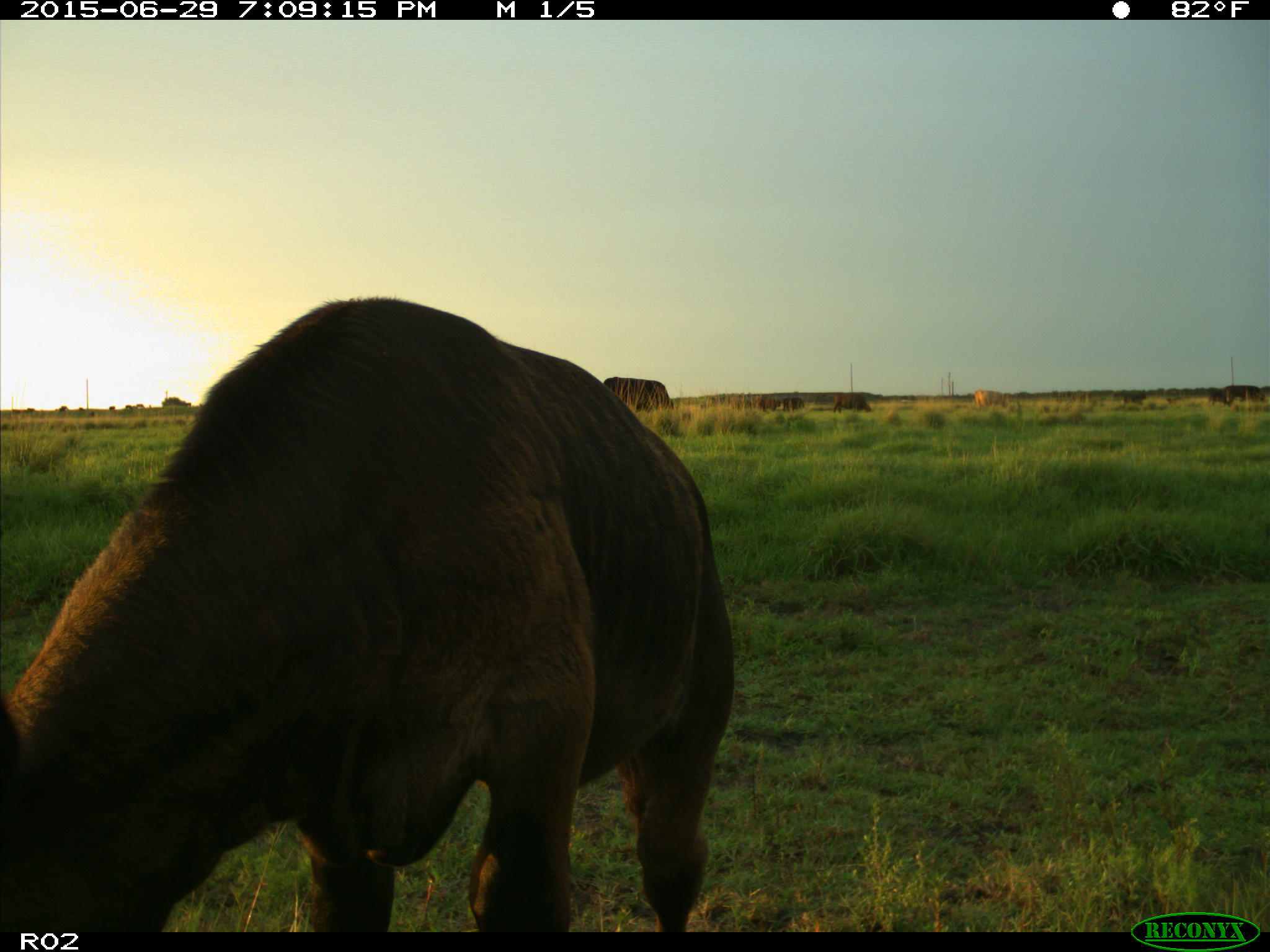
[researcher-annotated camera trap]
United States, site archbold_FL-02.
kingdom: Animalia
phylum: Chordata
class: Mammalia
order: Artiodactyla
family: Bovidae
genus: Bos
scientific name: Bos taurus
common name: domestic cow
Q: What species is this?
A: Bos taurus (domestic cow).